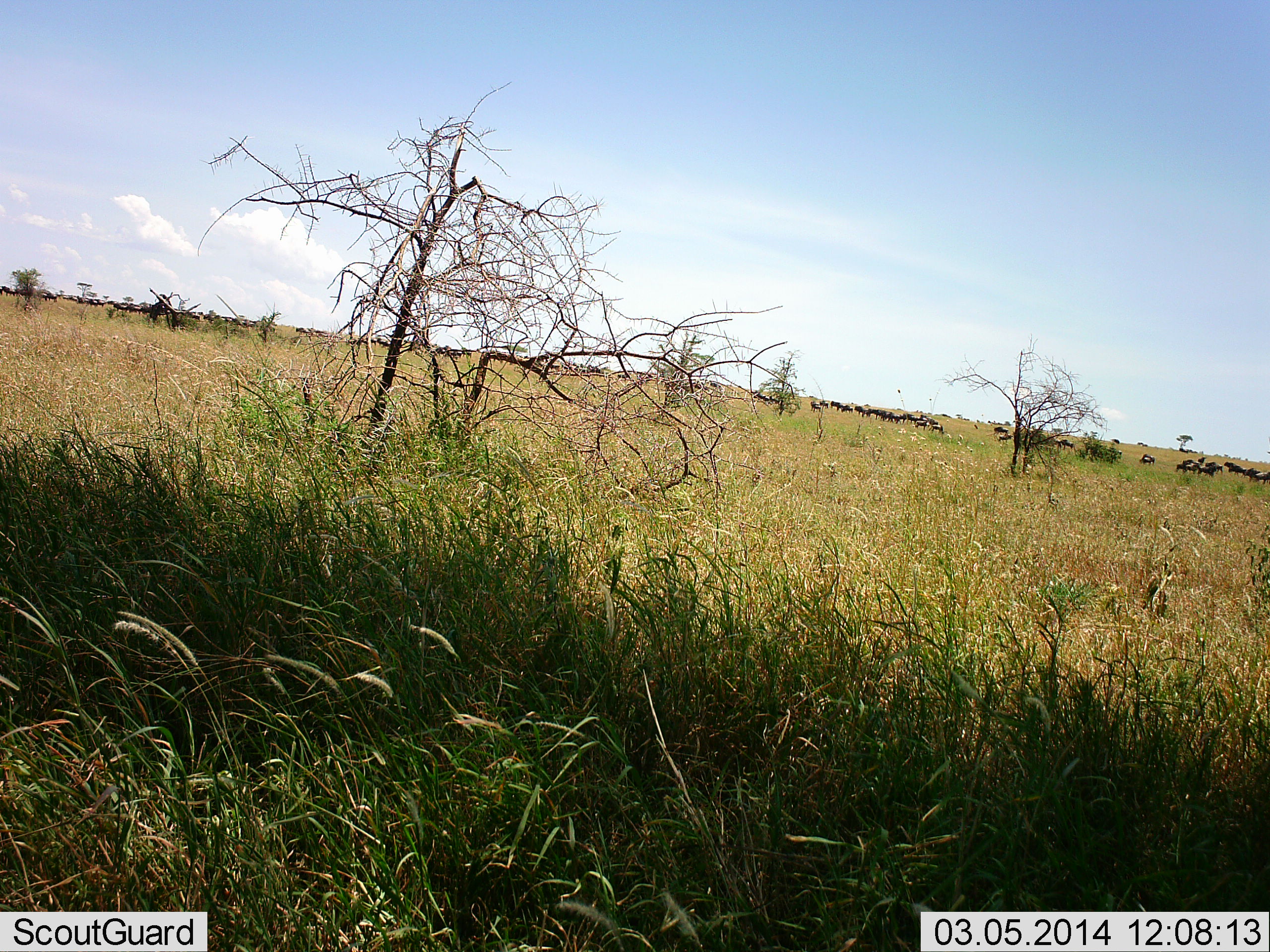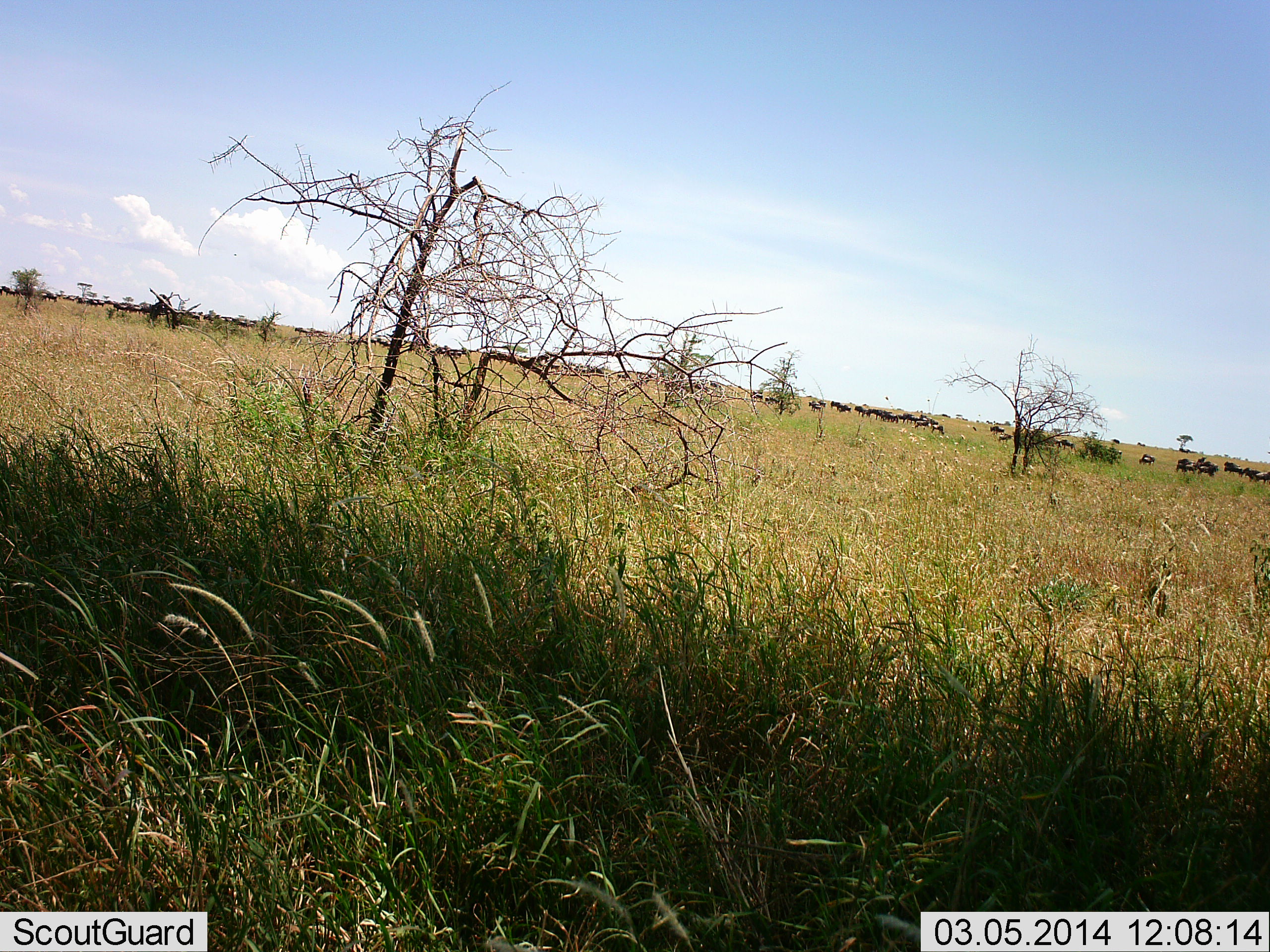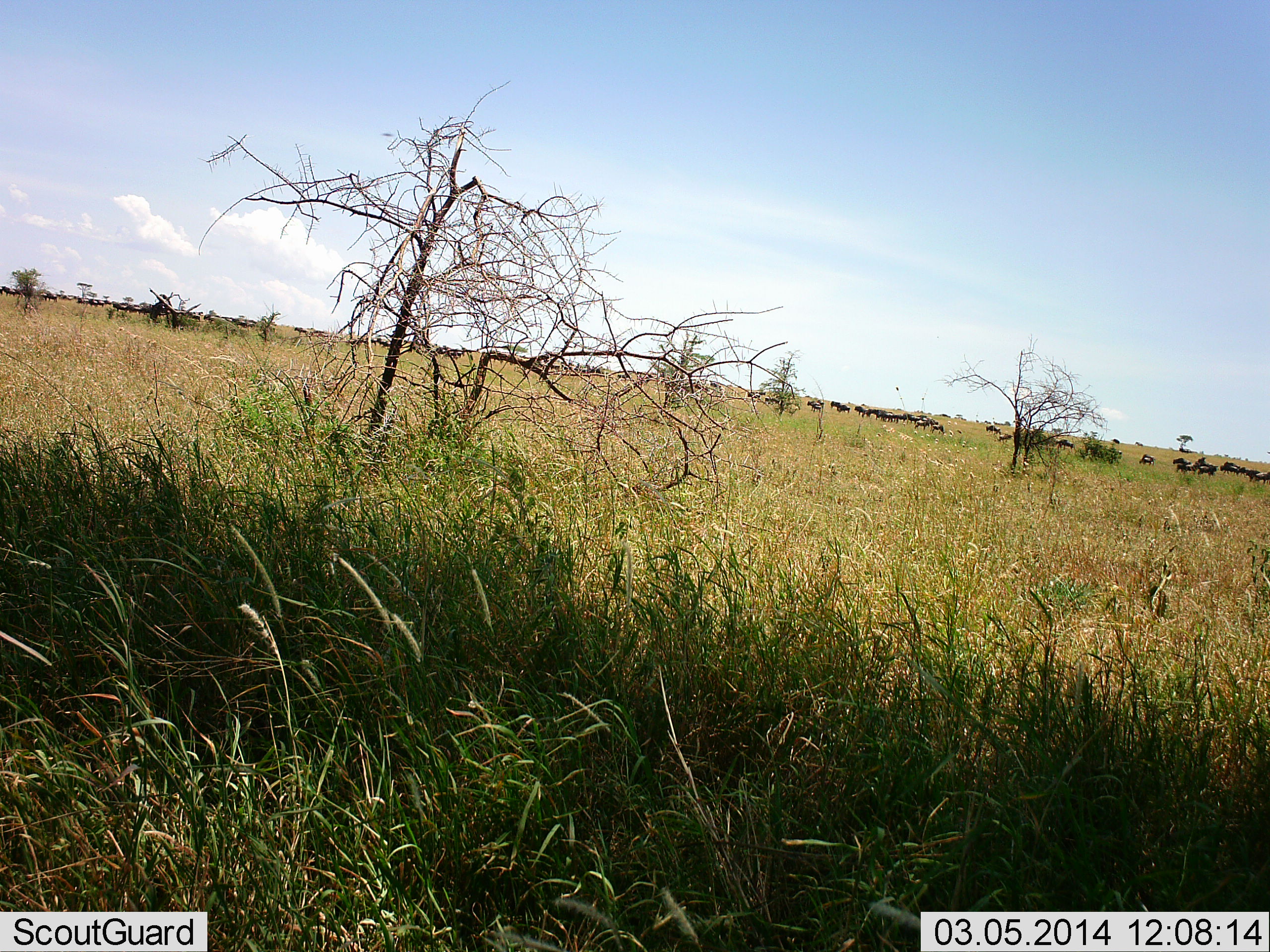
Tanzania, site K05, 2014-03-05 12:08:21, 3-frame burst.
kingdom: Animalia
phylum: Chordata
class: Mammalia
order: Artiodactyla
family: Bovidae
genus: Connochaetes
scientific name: Connochaetes taurinus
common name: blue wildebeest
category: wildebeest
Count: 11-50.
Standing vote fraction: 40%.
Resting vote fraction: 10%.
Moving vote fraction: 90%.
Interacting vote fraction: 0%.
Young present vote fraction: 0%.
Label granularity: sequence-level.